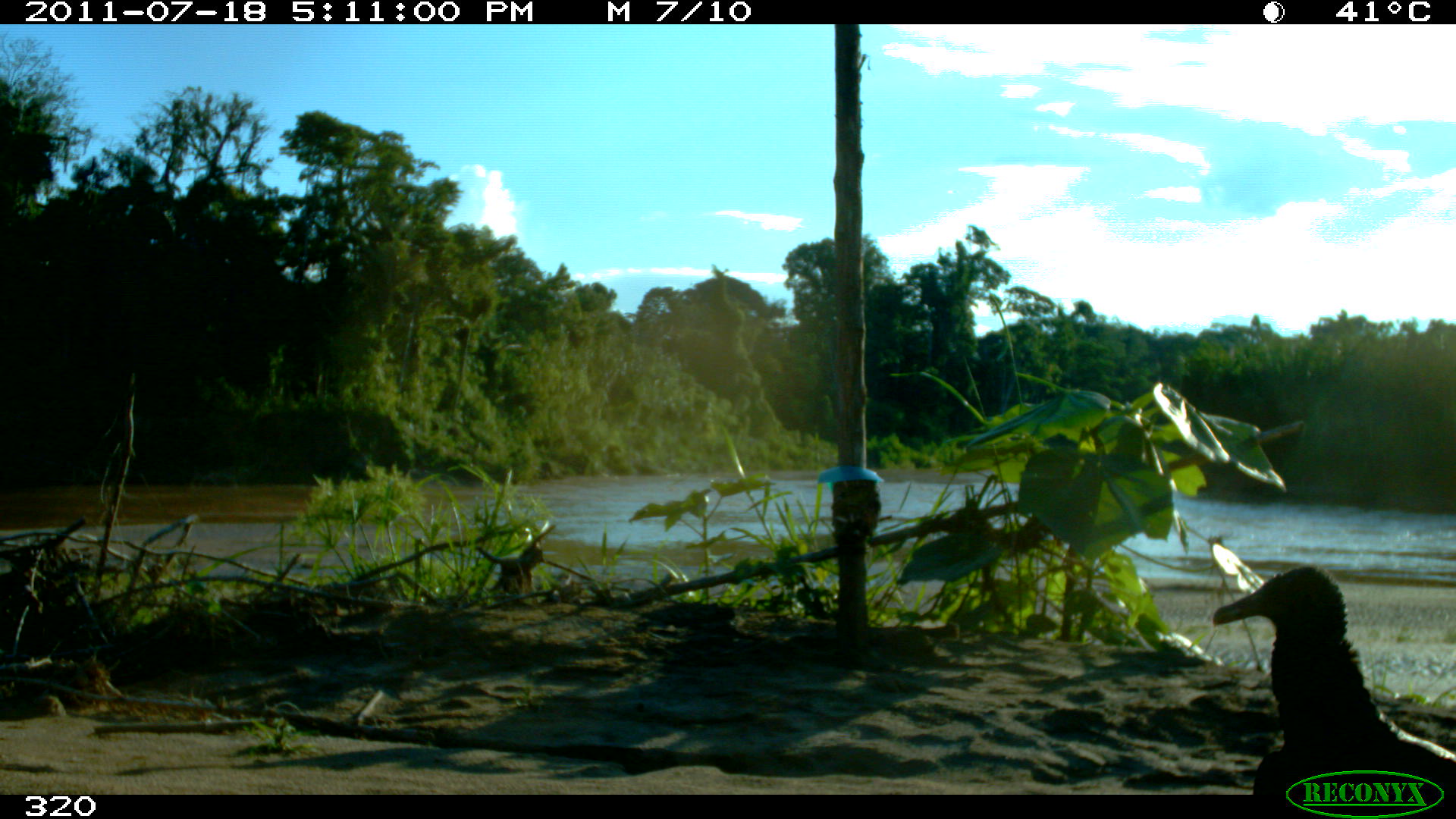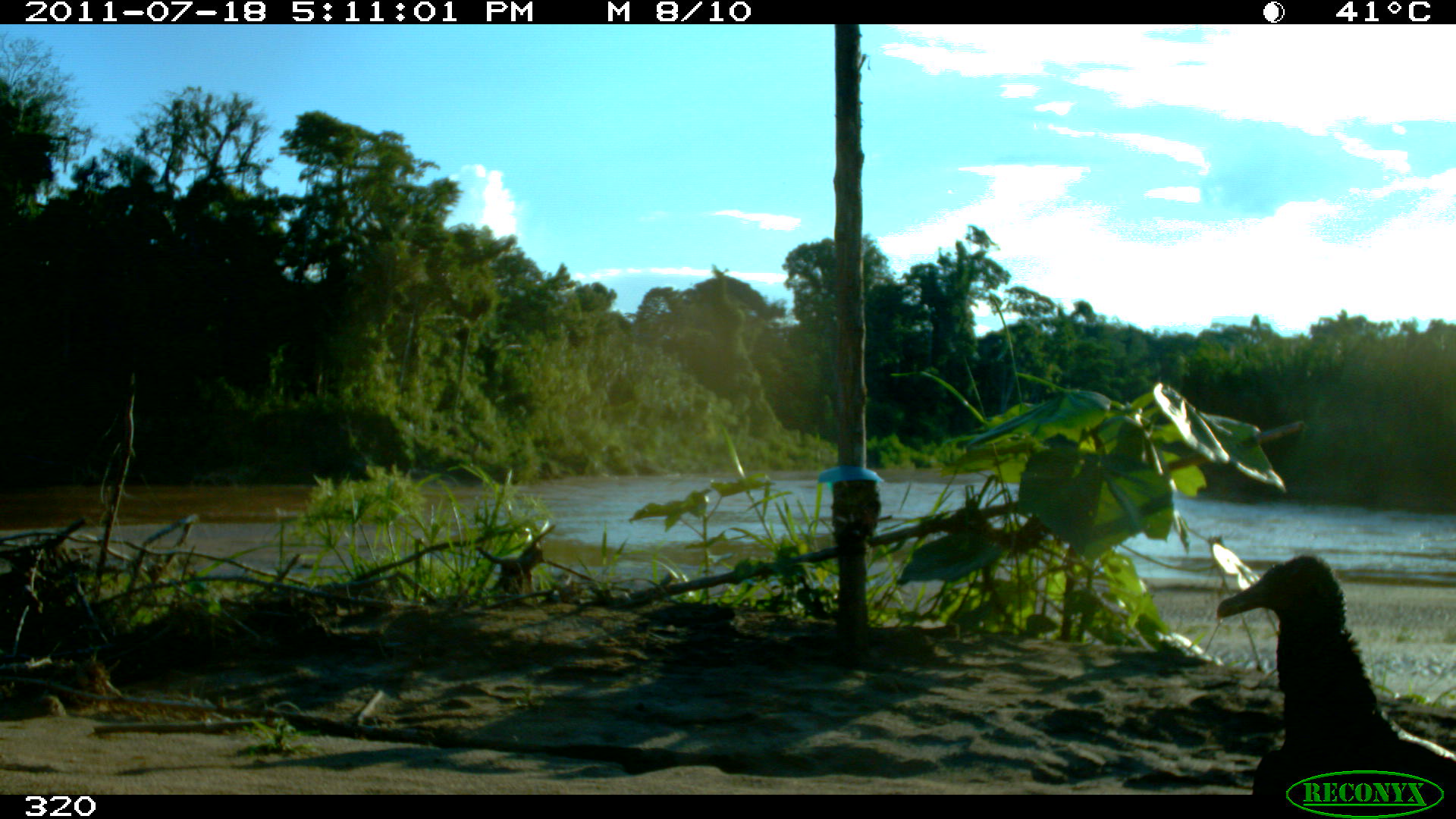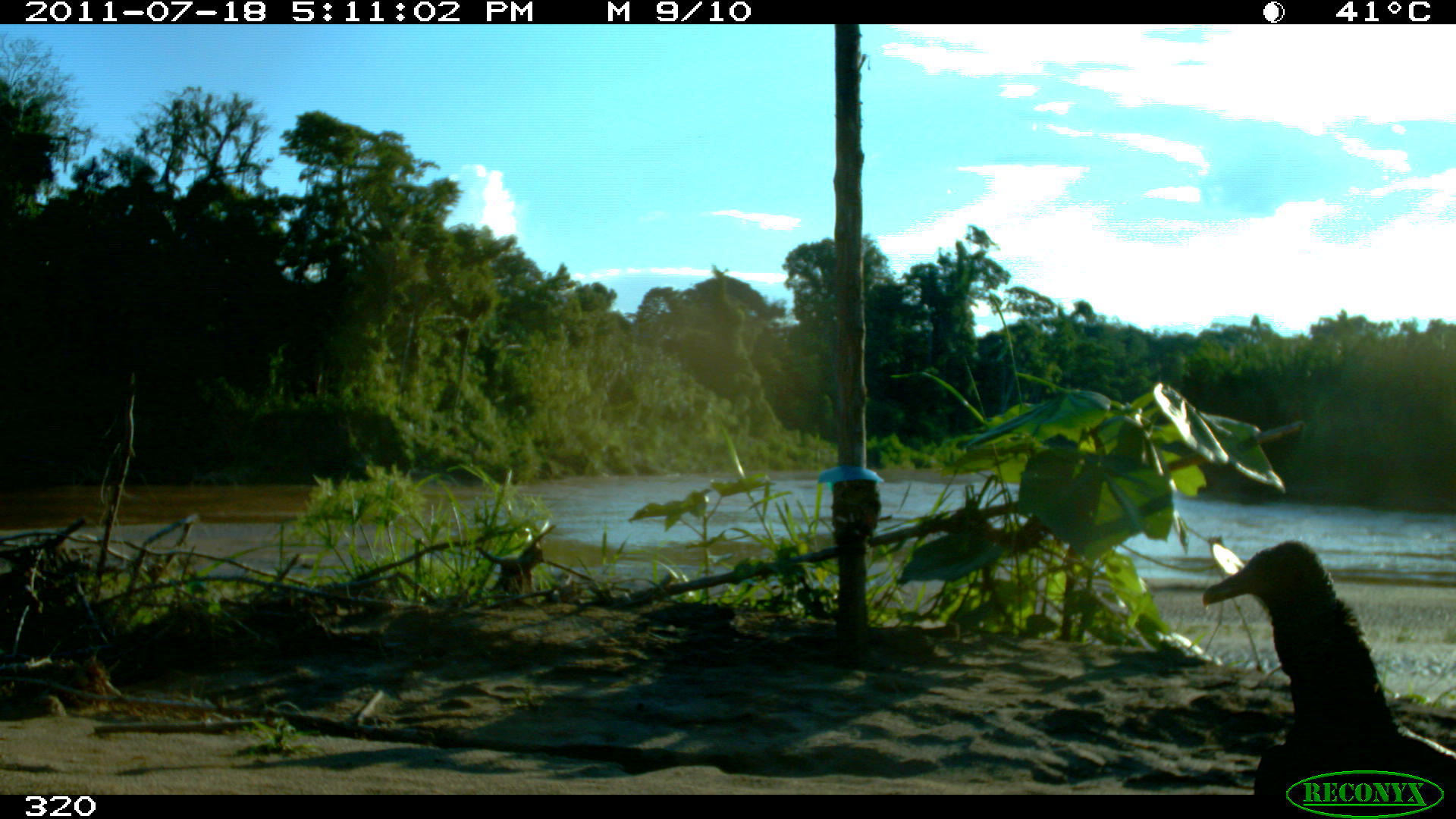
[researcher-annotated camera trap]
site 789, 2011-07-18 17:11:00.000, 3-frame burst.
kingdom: Animalia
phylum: Chordata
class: Aves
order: Cathartiformes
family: Cathartidae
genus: Coragyps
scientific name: Coragyps atratus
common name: black vulture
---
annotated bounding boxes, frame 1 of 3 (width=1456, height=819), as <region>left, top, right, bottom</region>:
coragyps atratus: <region>1210, 565, 1454, 794</region>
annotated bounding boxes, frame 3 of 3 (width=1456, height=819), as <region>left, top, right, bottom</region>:
coragyps atratus: <region>1201, 539, 1456, 793</region>